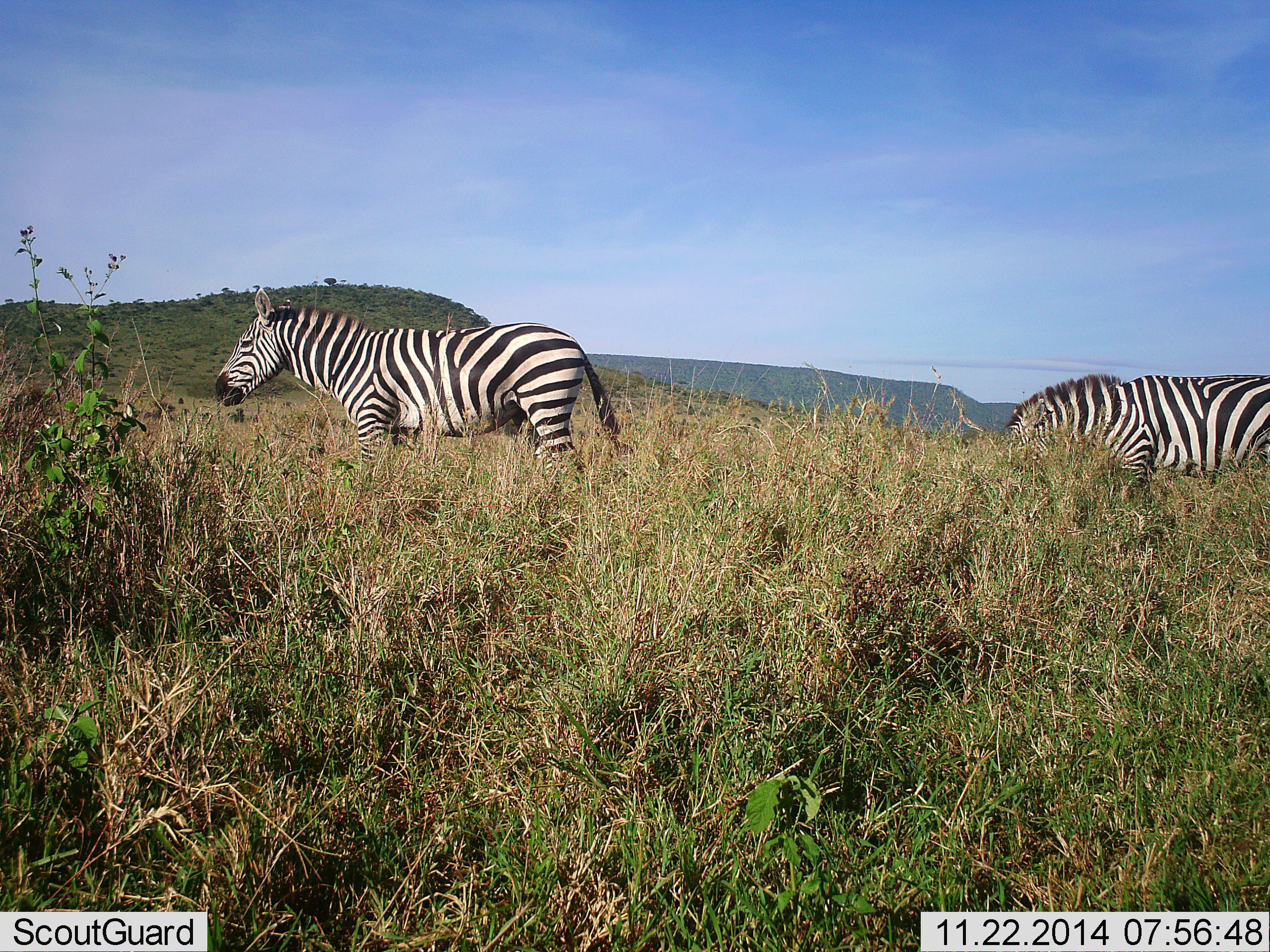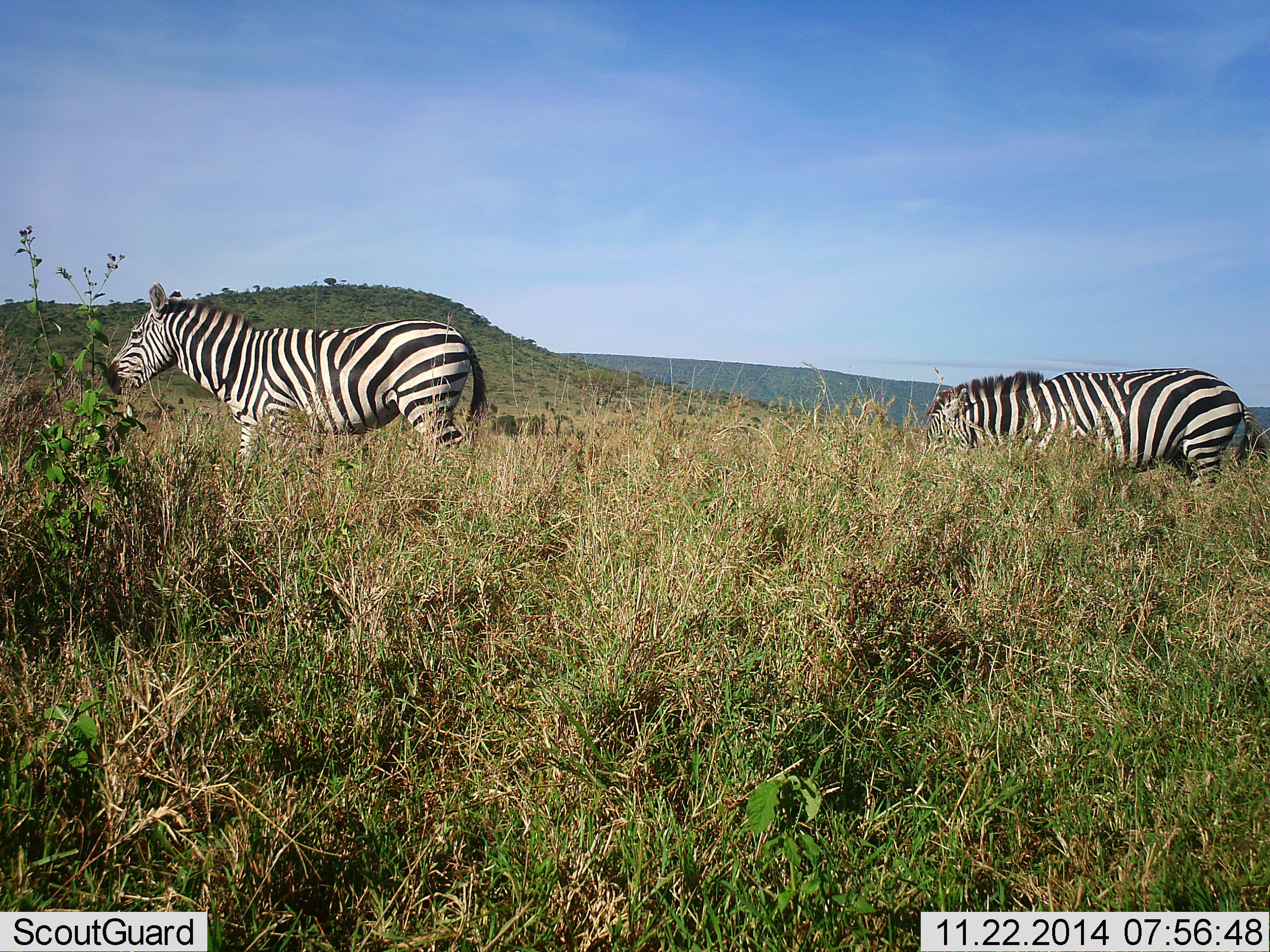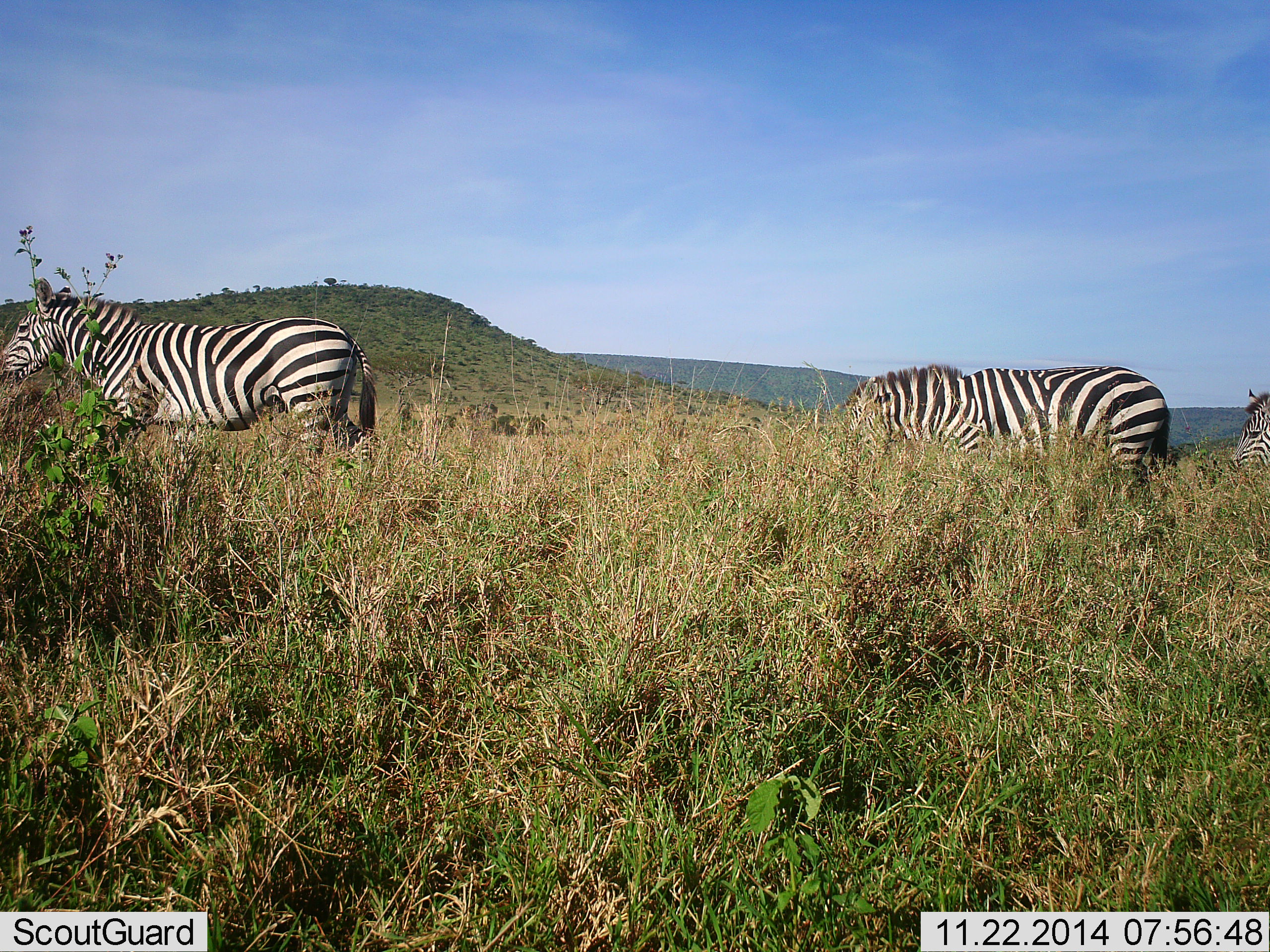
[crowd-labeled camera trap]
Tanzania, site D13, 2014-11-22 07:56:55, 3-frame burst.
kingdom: Animalia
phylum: Chordata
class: Mammalia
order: Perissodactyla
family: Equidae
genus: Equus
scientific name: Equus quagga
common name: plains zebra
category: zebra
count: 3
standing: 30%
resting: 0%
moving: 70%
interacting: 0%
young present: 0%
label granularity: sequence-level